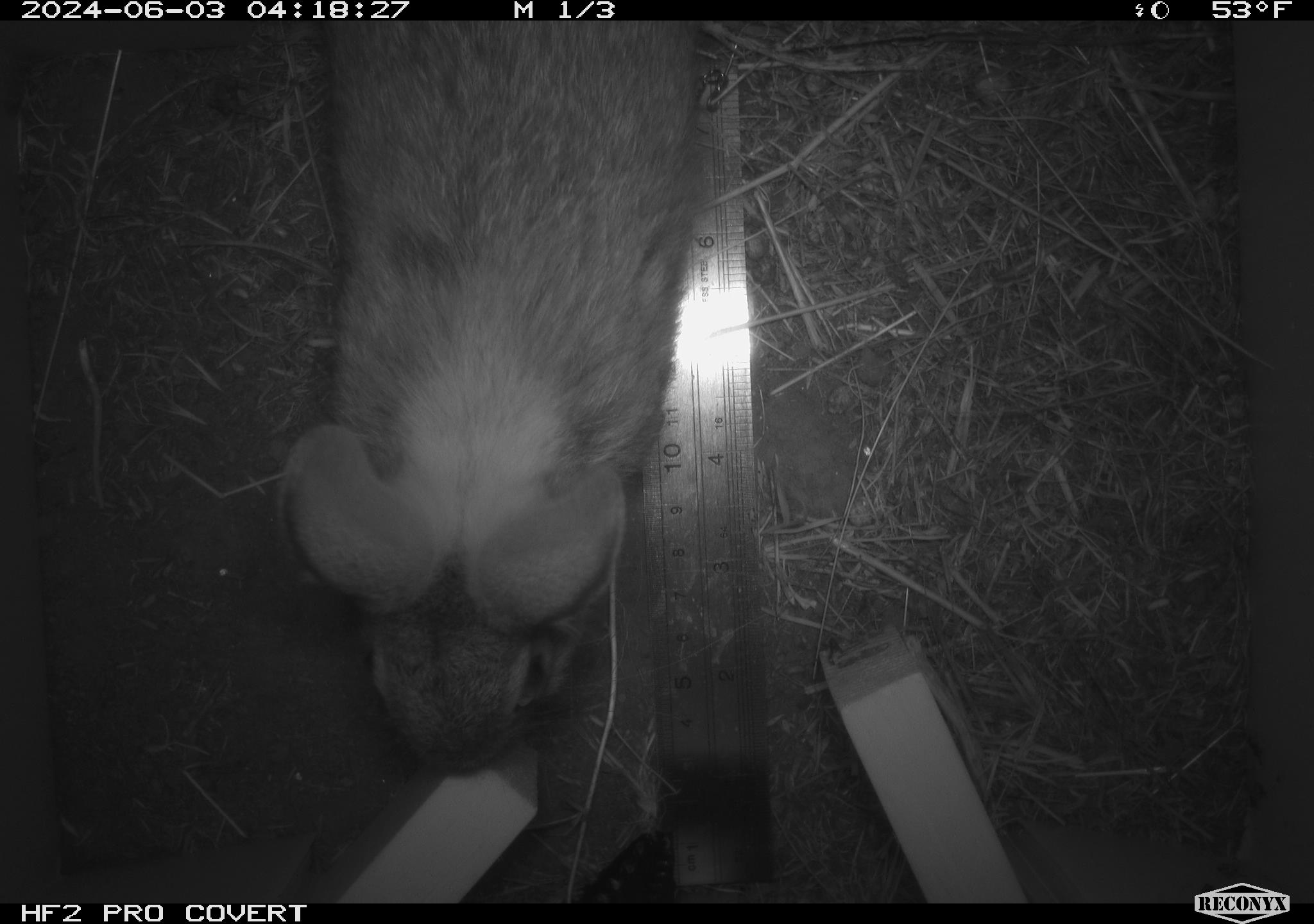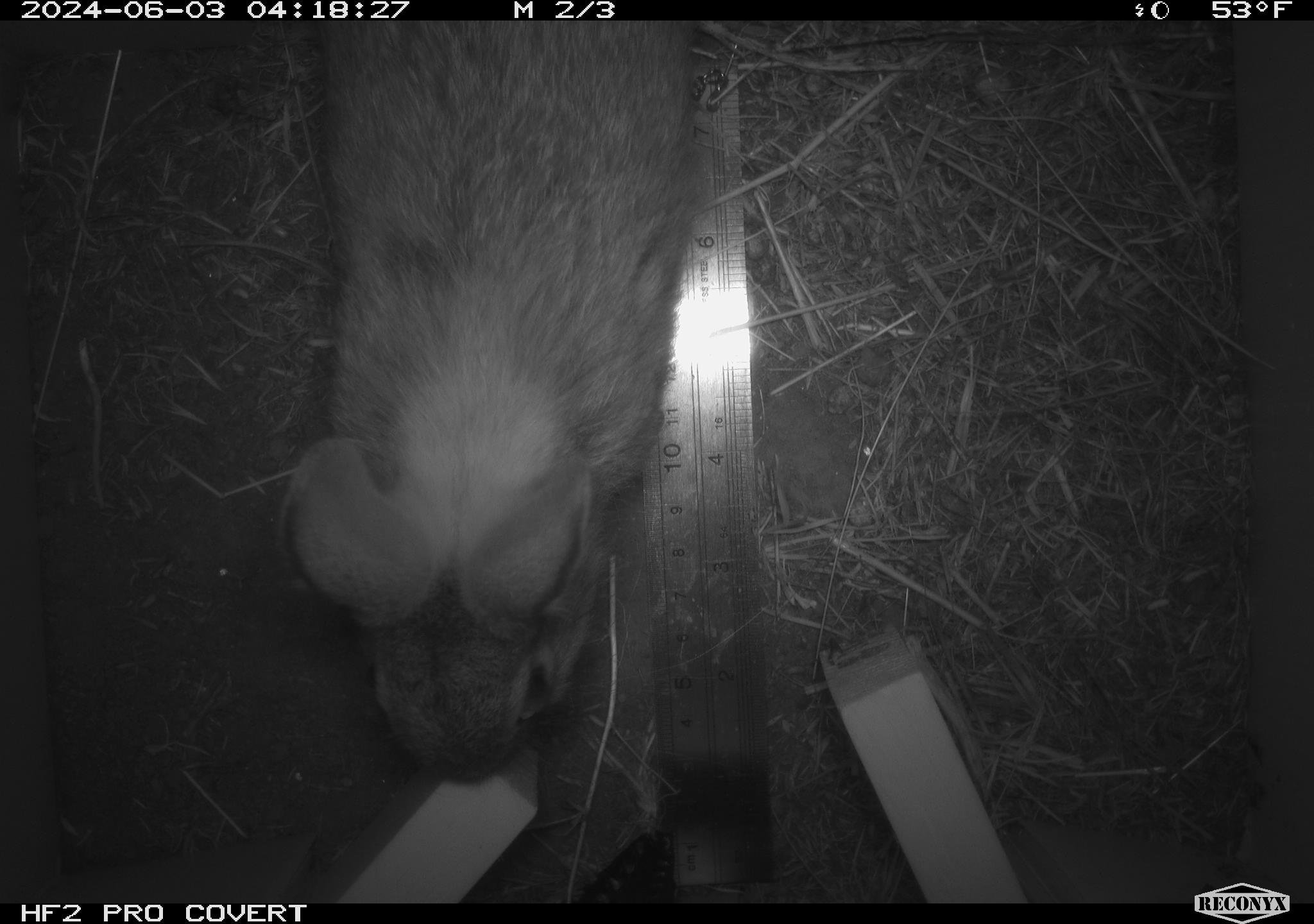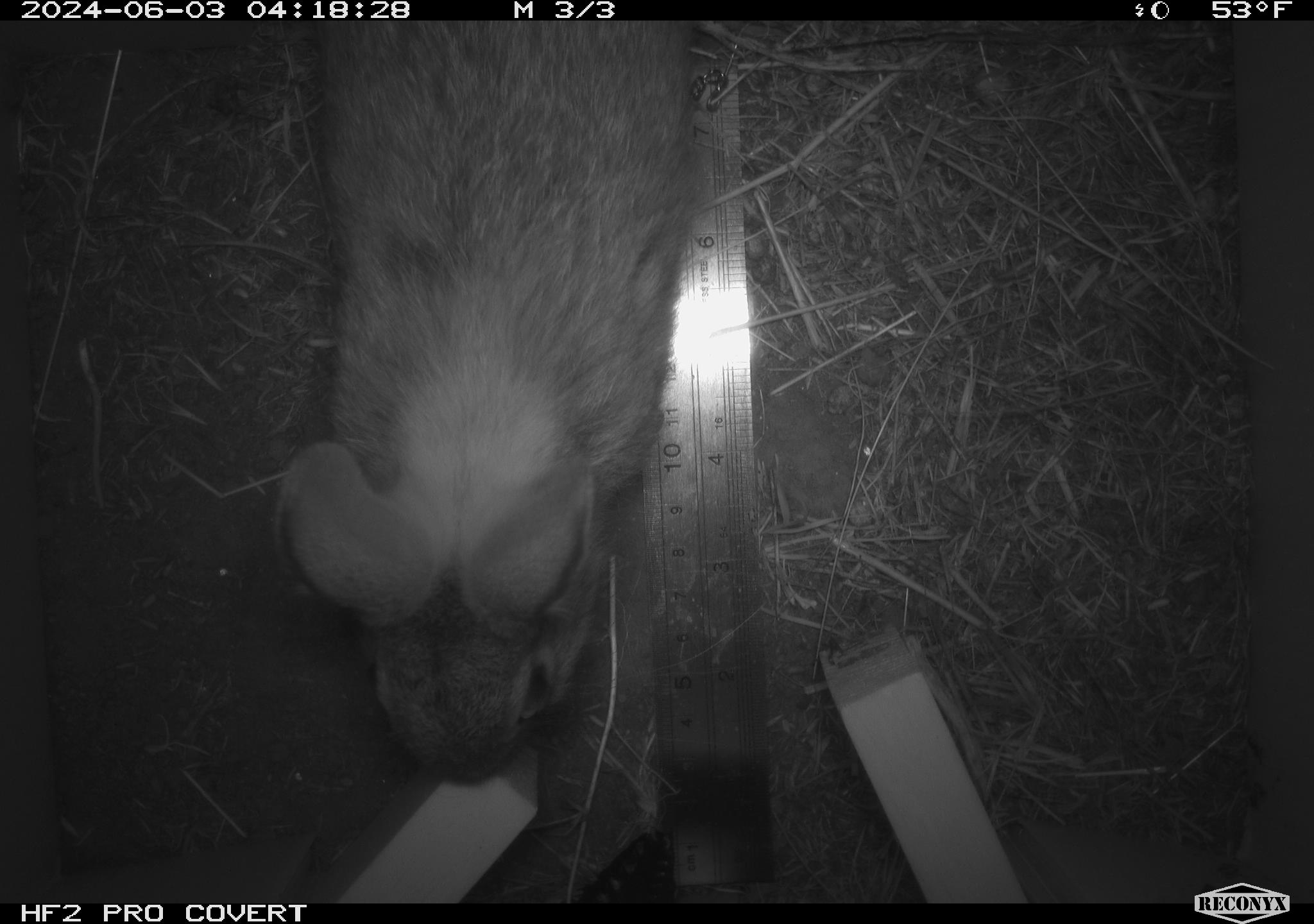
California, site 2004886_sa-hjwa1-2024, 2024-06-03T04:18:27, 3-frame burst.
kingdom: Animalia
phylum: Chordata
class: Mammalia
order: Lagomorpha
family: Leporidae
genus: Sylvilagus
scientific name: Sylvilagus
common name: cottontail rabbits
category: sylvilagus species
Sylvilagus species (cottontail rabbits) (Sylvilagus).